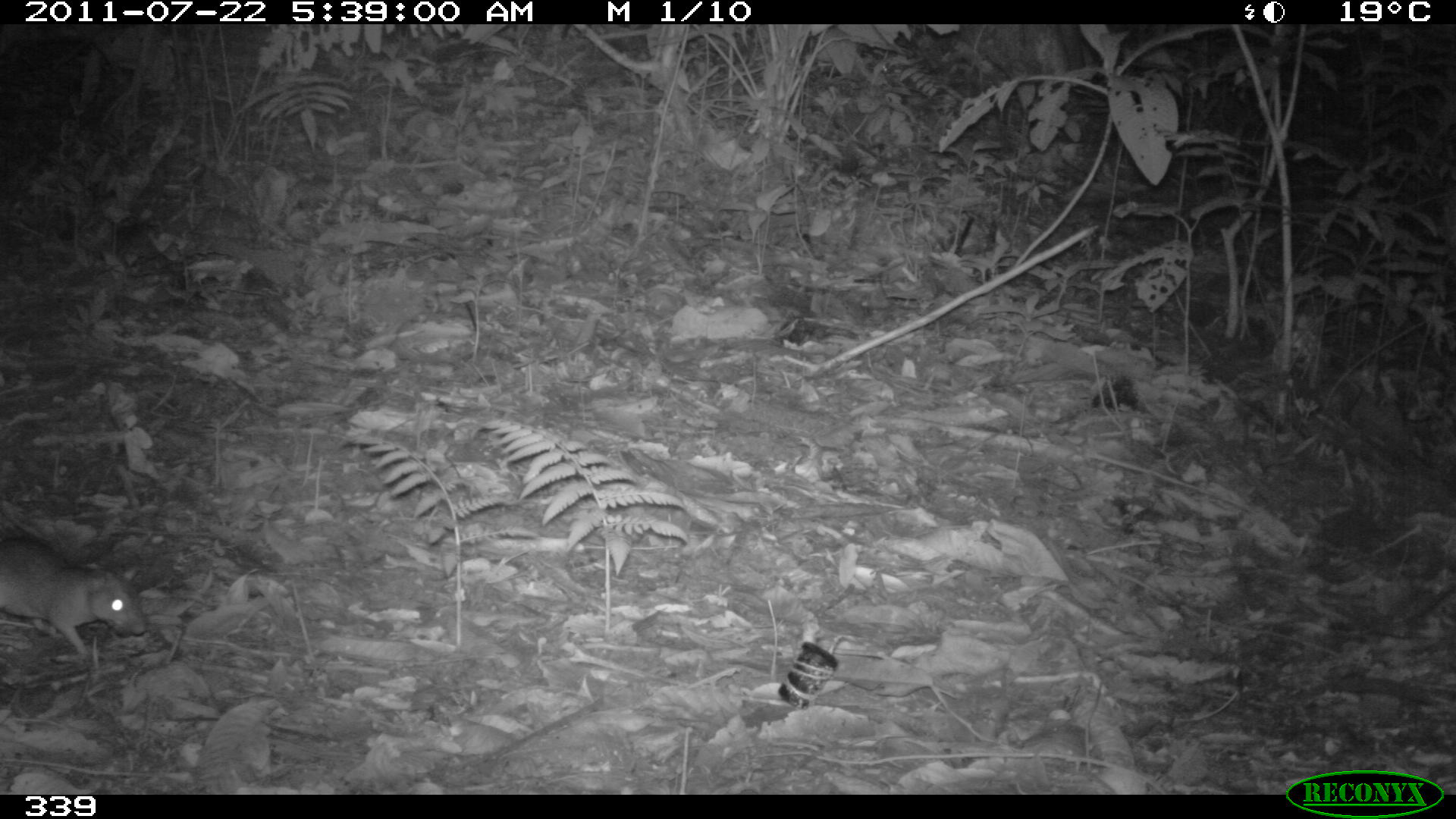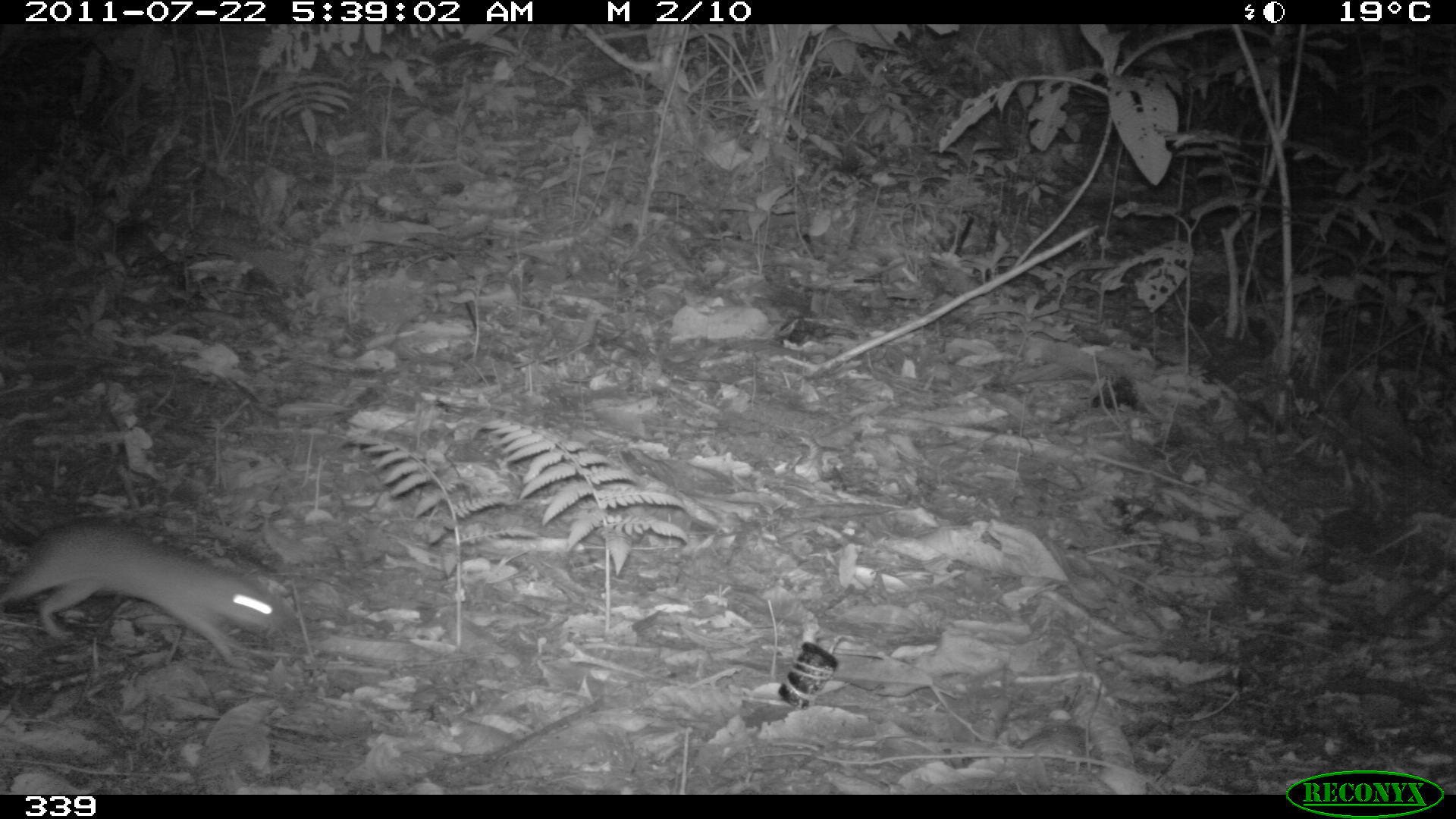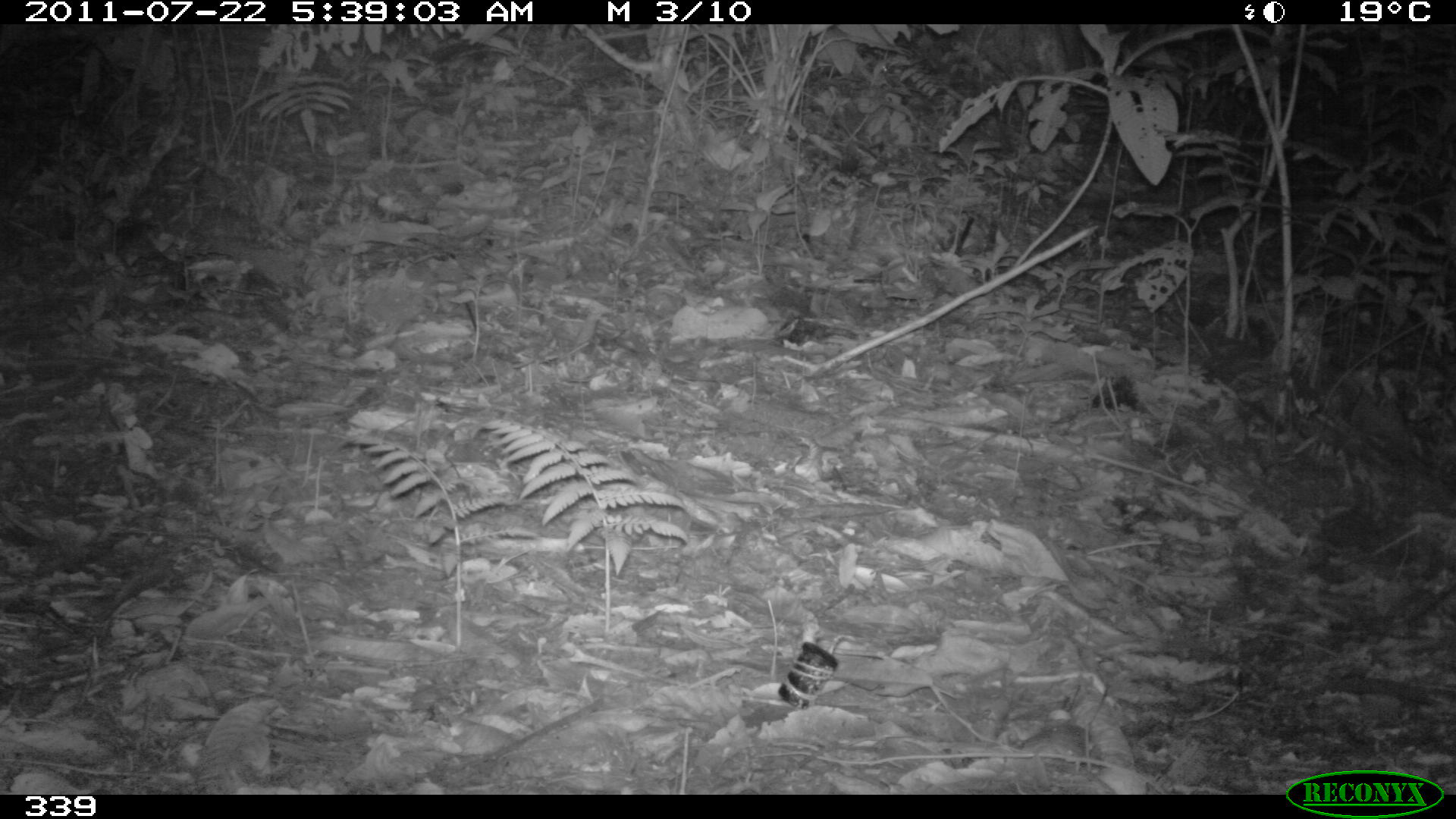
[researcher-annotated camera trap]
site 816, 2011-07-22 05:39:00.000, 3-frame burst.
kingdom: Animalia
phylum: Chordata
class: Mammalia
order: Rodentia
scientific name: Rodentia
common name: rodents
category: unknown rodent